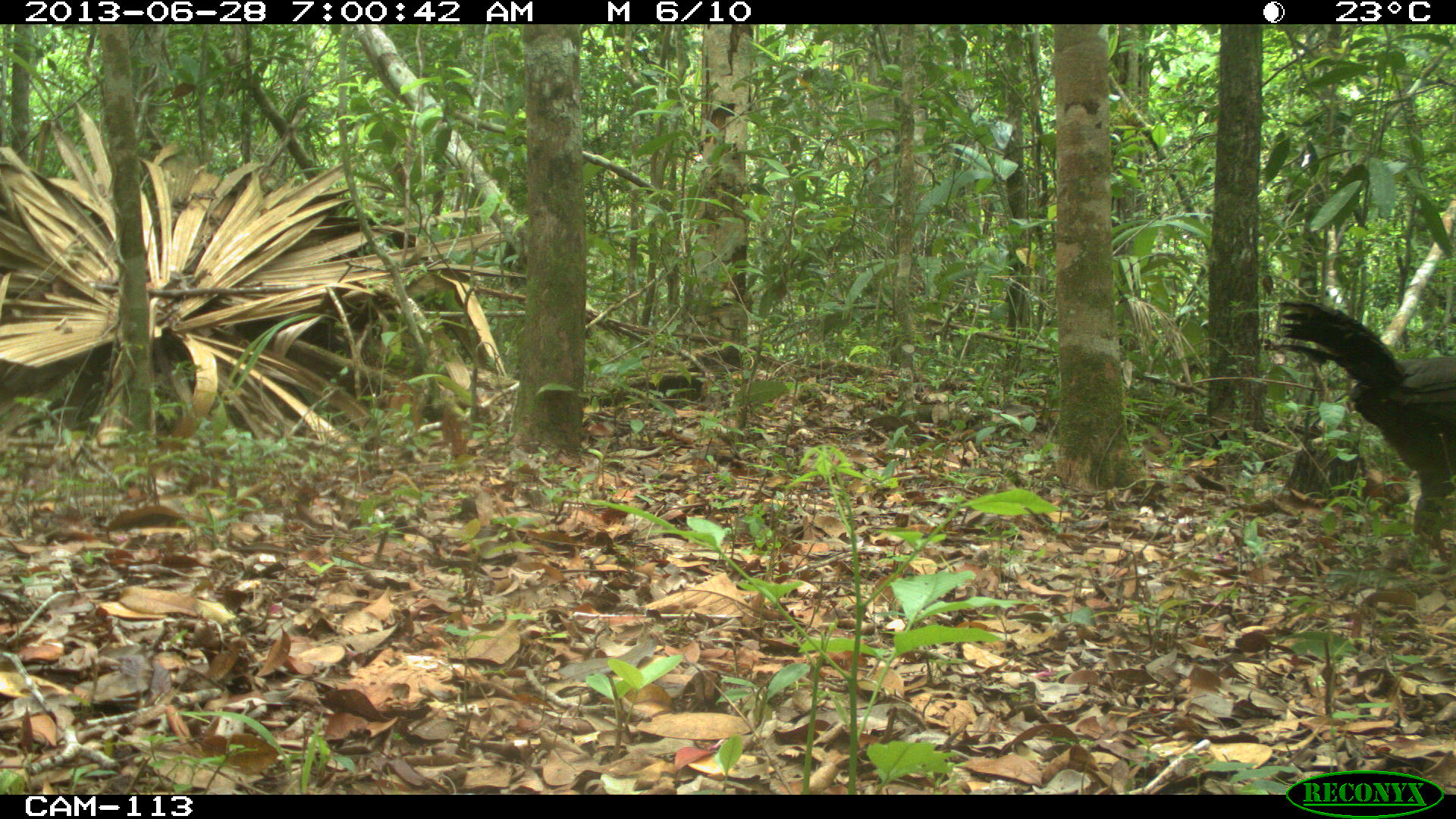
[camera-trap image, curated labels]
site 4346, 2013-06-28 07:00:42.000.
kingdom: Animalia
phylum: Chordata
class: Aves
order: Galliformes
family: Cracidae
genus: Penelope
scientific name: Penelope purpurascens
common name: crested guan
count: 4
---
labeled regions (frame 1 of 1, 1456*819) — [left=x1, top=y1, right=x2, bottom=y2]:
penelope purpurascens: [left=1273, top=293, right=1456, bottom=572]